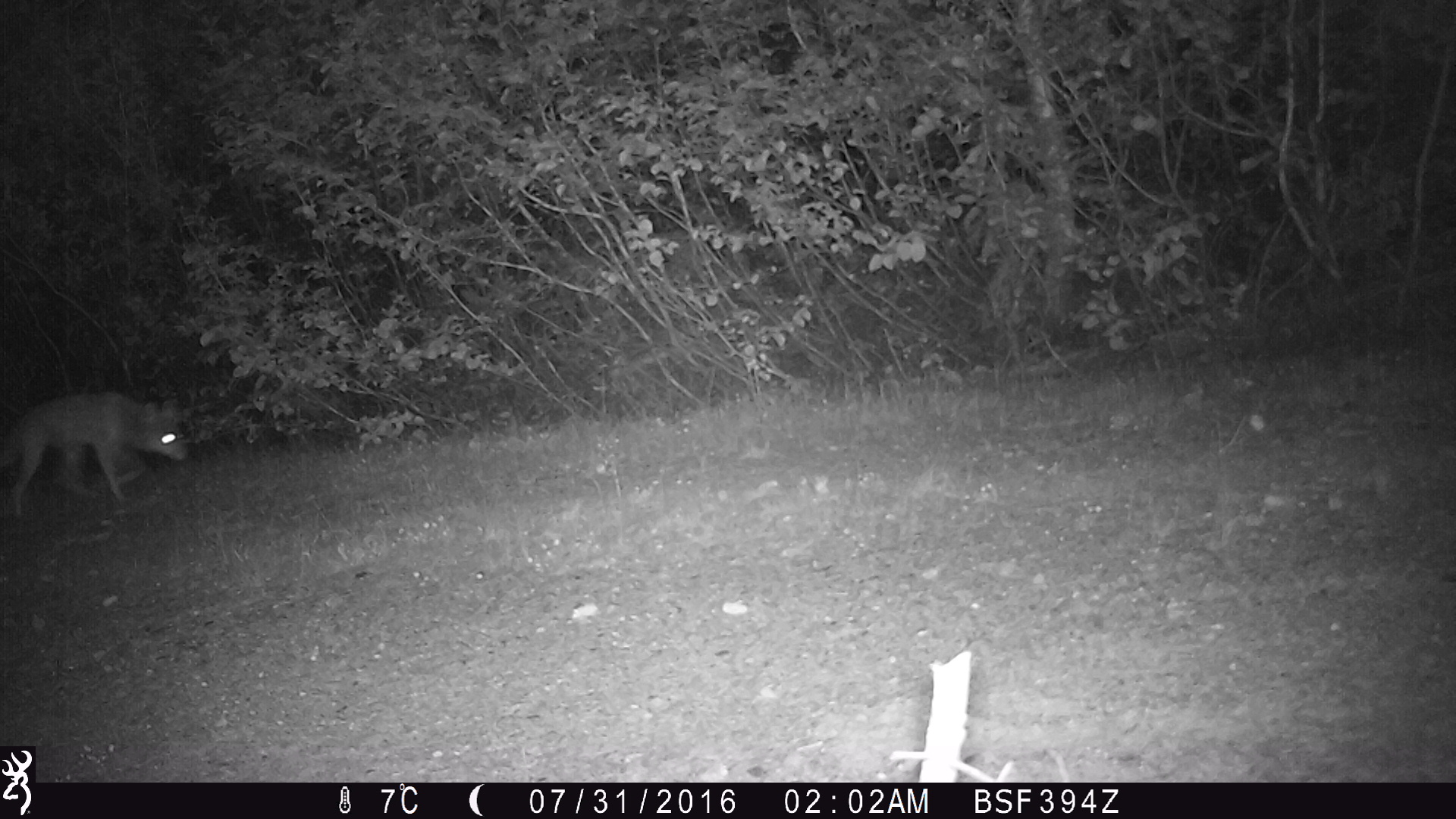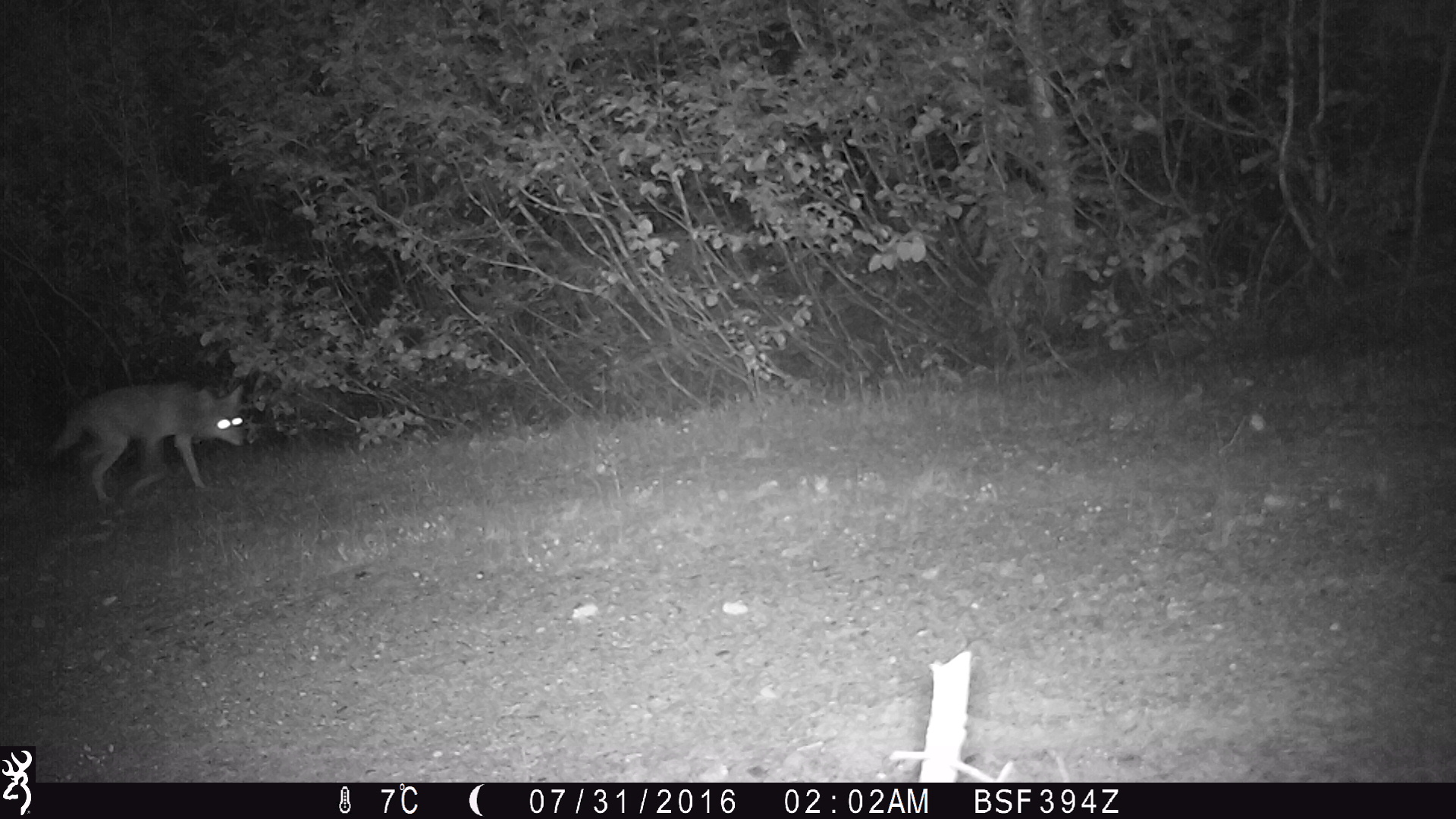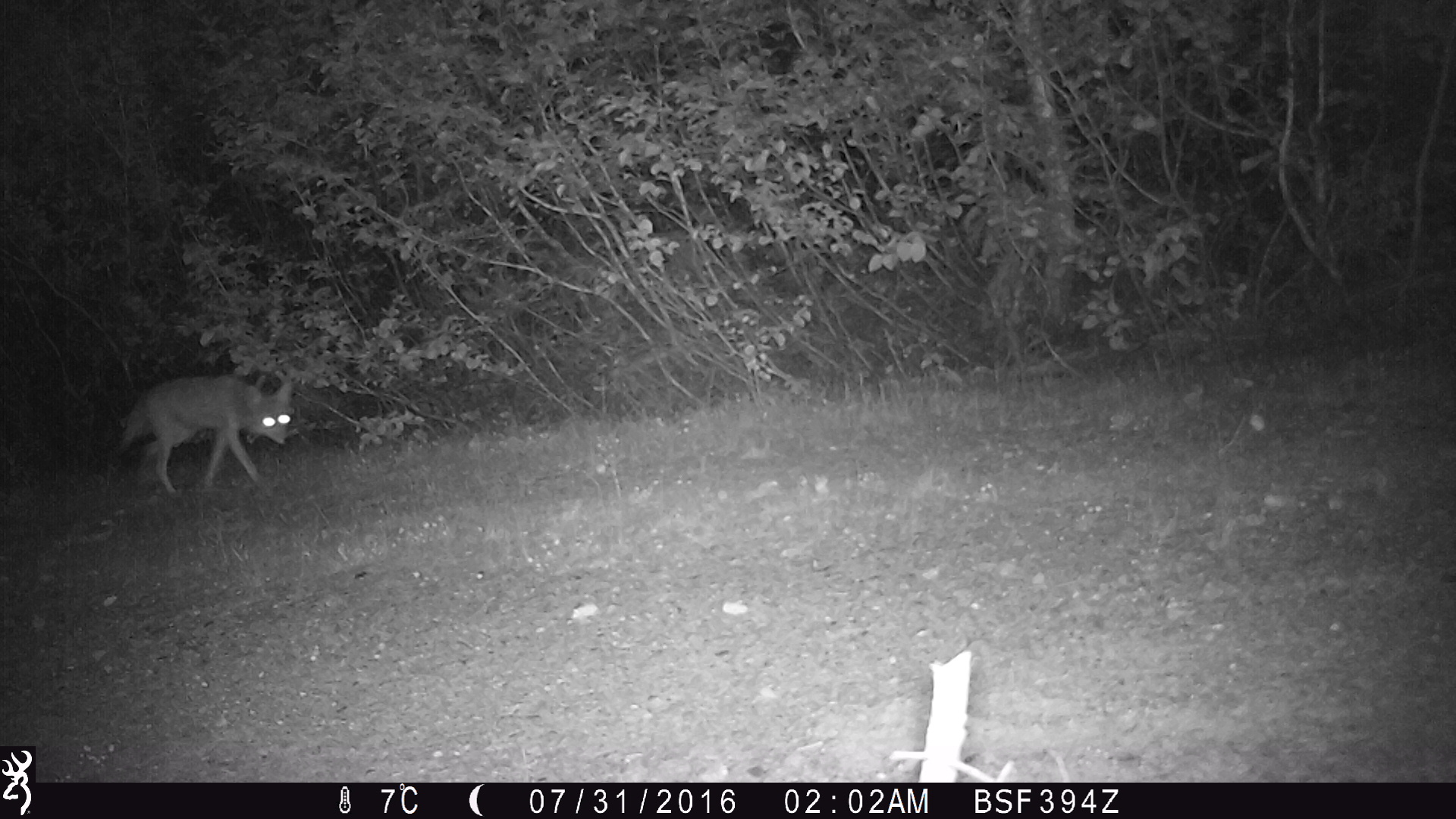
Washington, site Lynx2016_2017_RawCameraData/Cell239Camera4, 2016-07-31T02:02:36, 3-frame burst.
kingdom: Animalia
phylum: Chordata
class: Mammalia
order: Carnivora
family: Canidae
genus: Canis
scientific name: Canis latrans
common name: coyote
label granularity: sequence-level